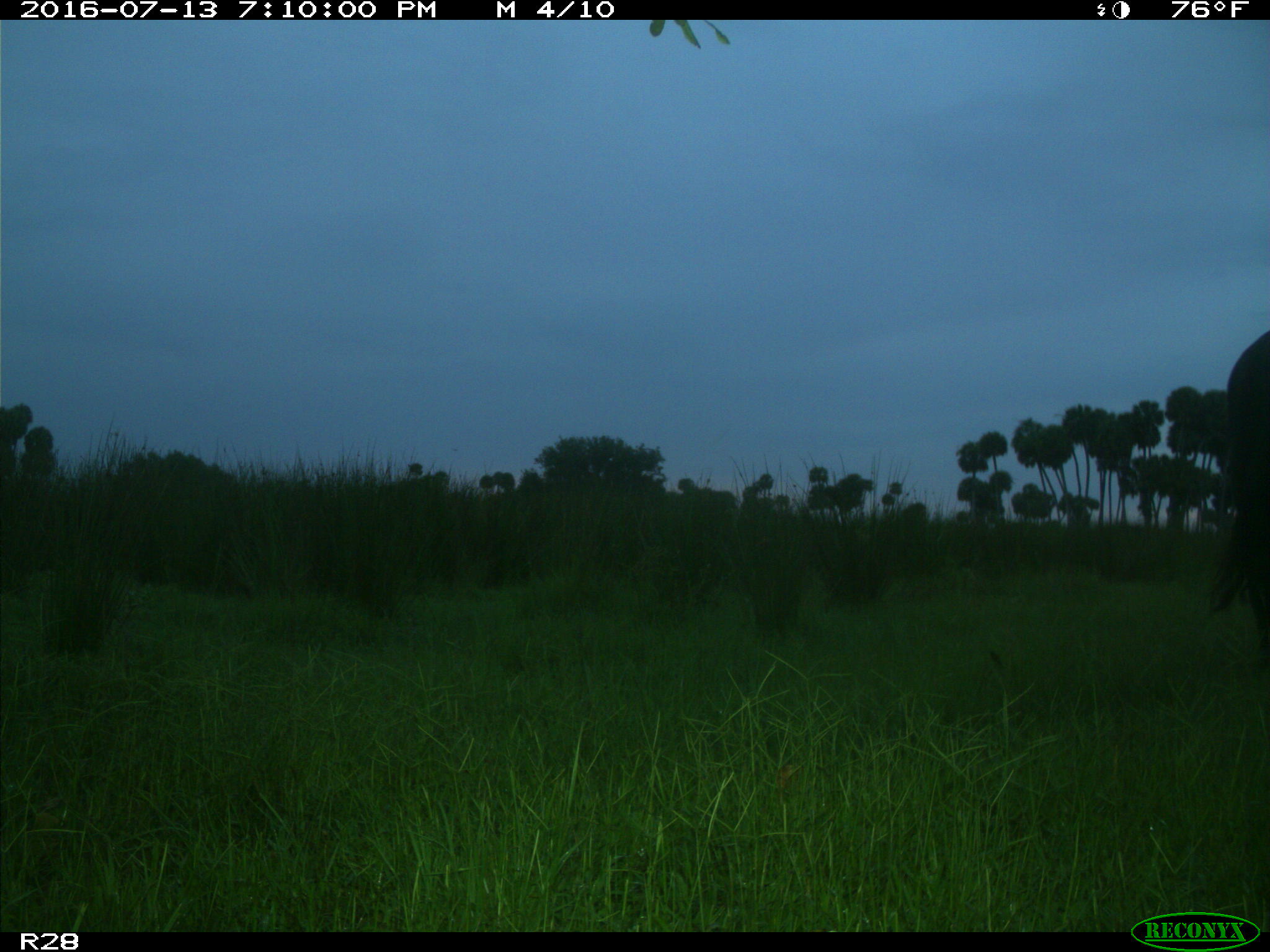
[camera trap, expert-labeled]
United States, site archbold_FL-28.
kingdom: Animalia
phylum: Chordata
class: Mammalia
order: Artiodactyla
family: Bovidae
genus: Bos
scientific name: Bos taurus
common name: domestic cow